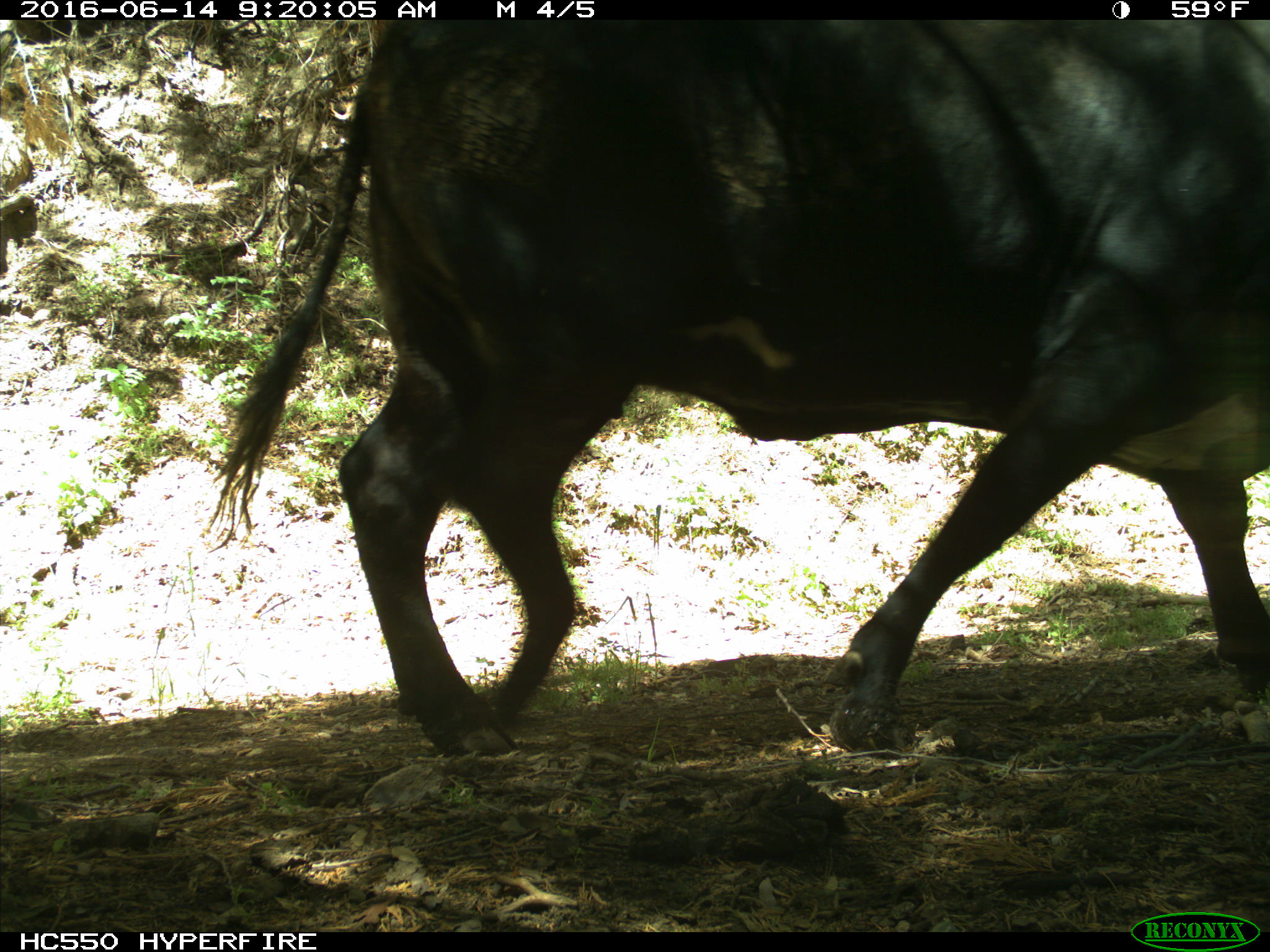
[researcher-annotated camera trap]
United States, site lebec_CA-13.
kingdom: Animalia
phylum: Chordata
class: Mammalia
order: Artiodactyla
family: Bovidae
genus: Bos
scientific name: Bos taurus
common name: domestic cow